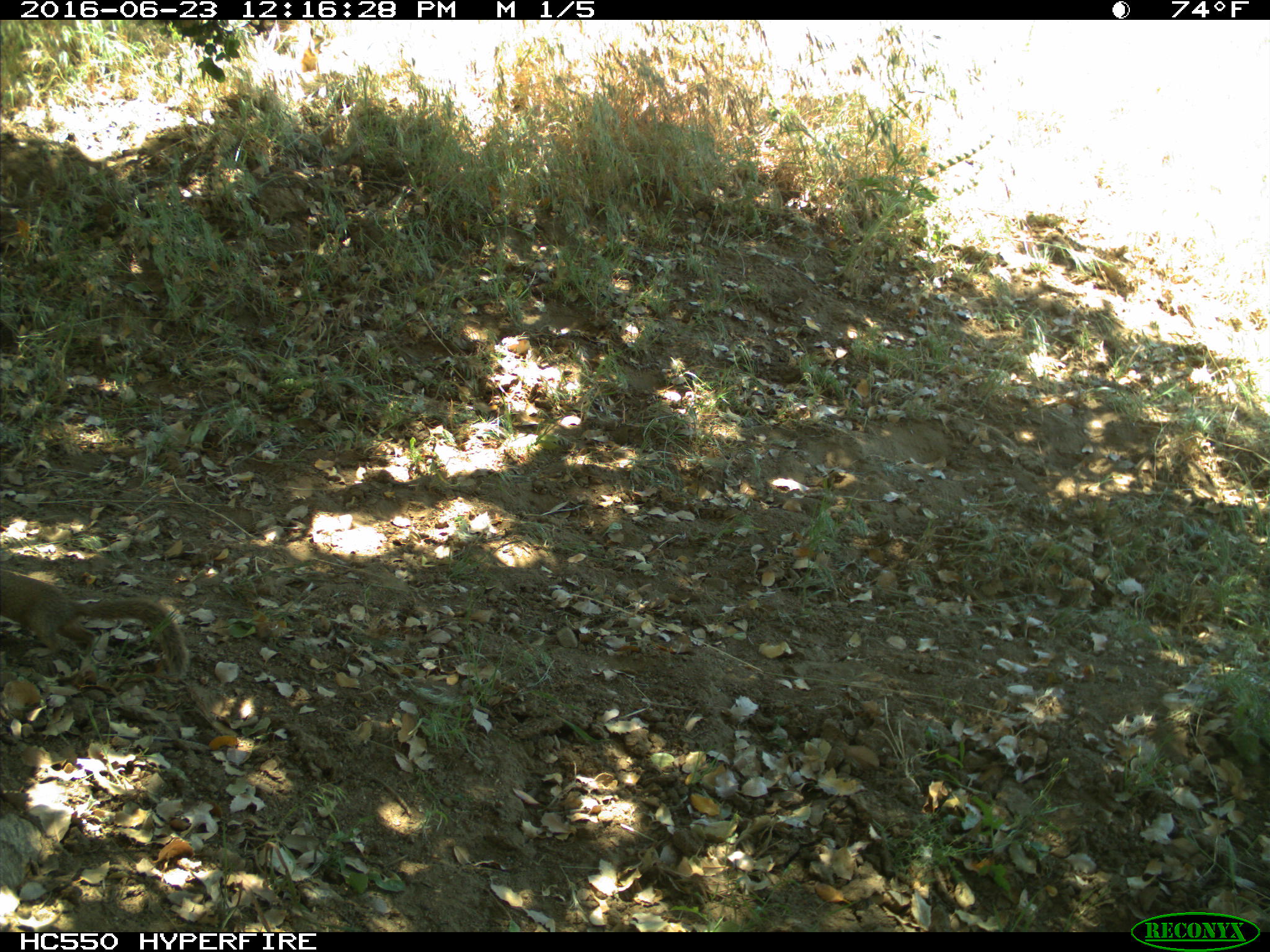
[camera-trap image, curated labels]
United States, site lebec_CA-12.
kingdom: Animalia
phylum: Chordata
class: Mammalia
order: Rodentia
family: Sciuridae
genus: Otospermophilus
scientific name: Otospermophilus beecheyi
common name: california ground squirrel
Otospermophilus beecheyi (california ground squirrel).